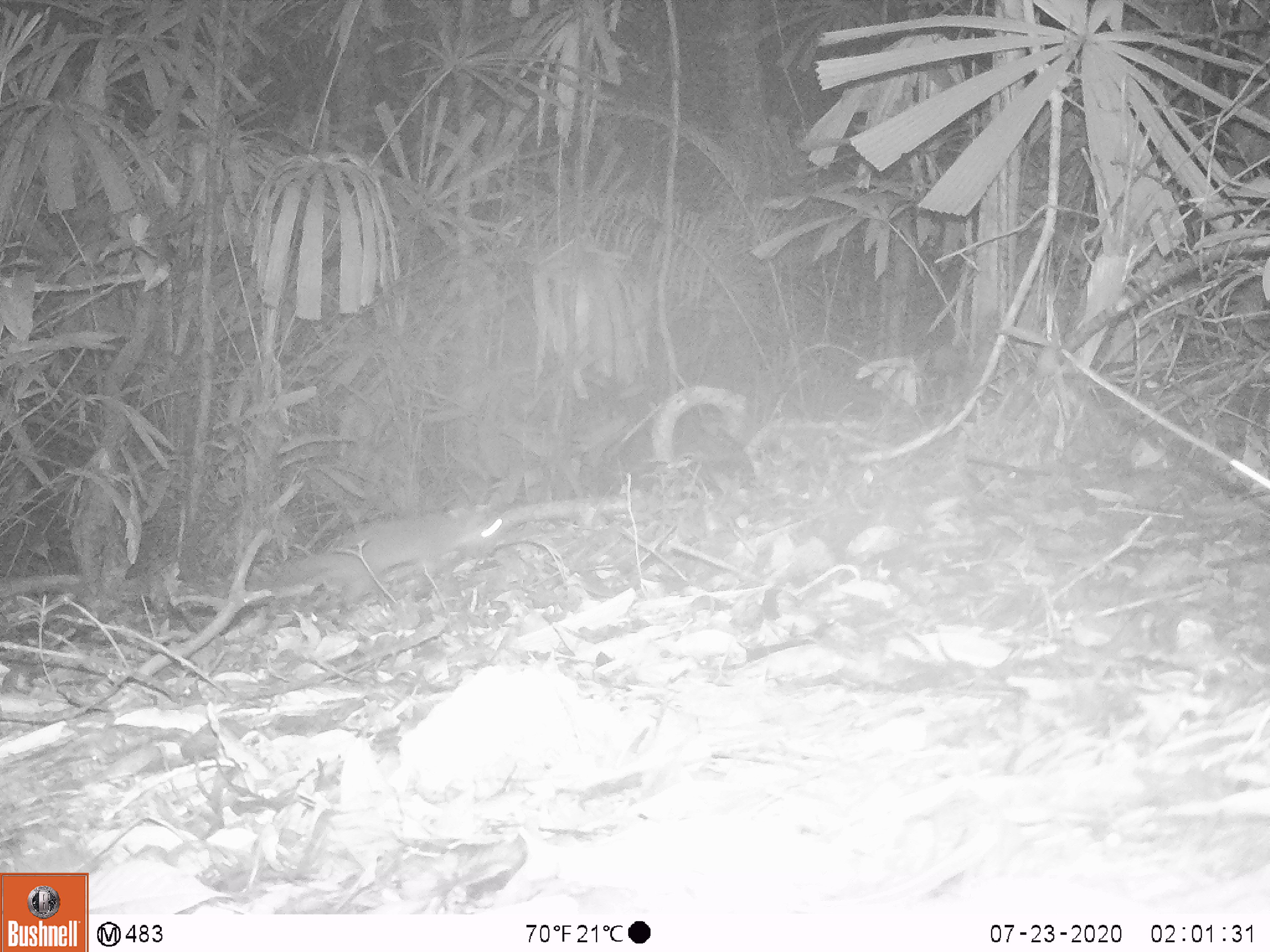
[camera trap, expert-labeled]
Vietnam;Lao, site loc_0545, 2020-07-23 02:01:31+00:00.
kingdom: Animalia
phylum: Chordata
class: Mammalia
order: Carnivora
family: Mustelidae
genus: Melogale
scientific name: Melogale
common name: ferret badger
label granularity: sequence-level